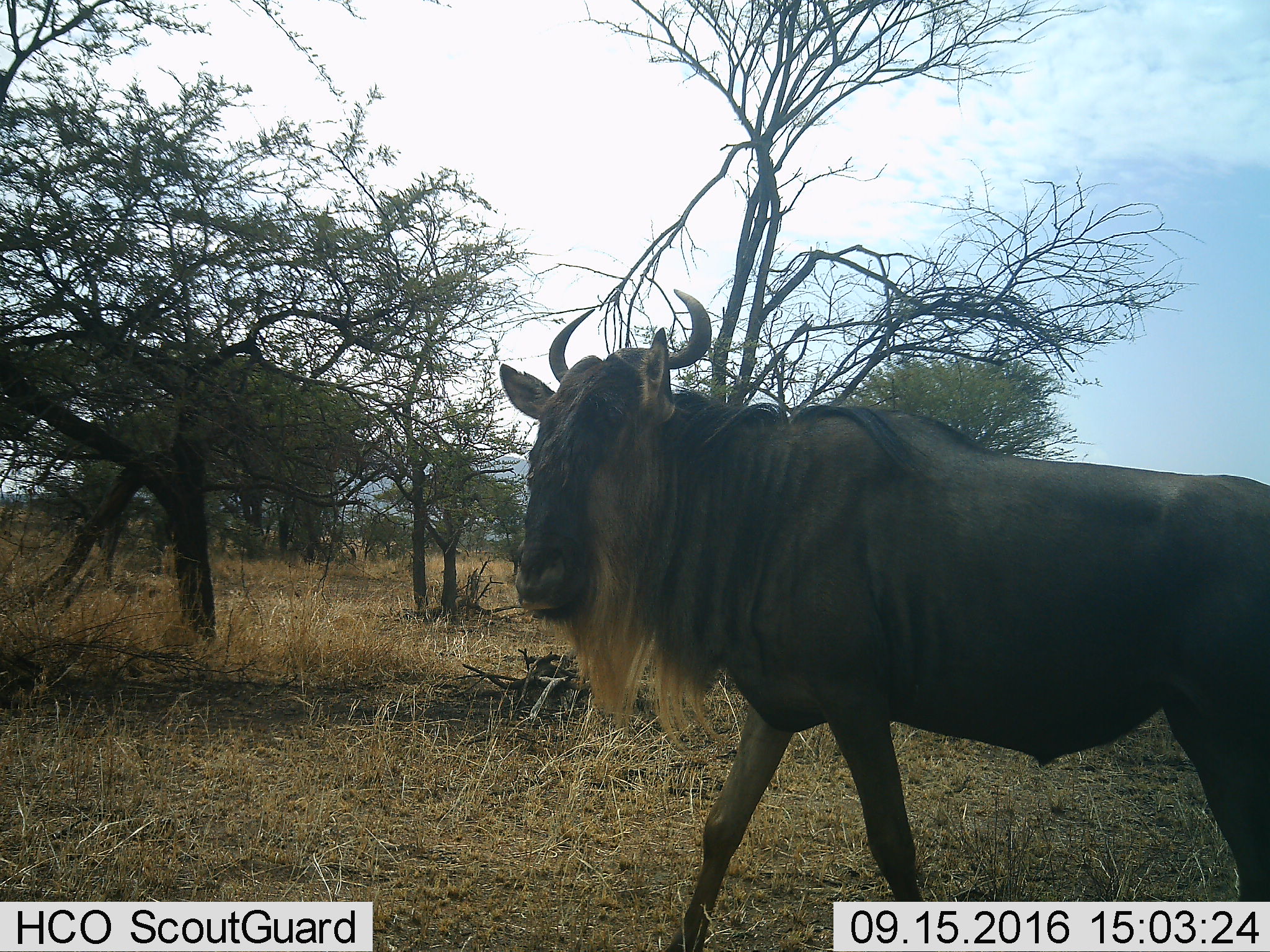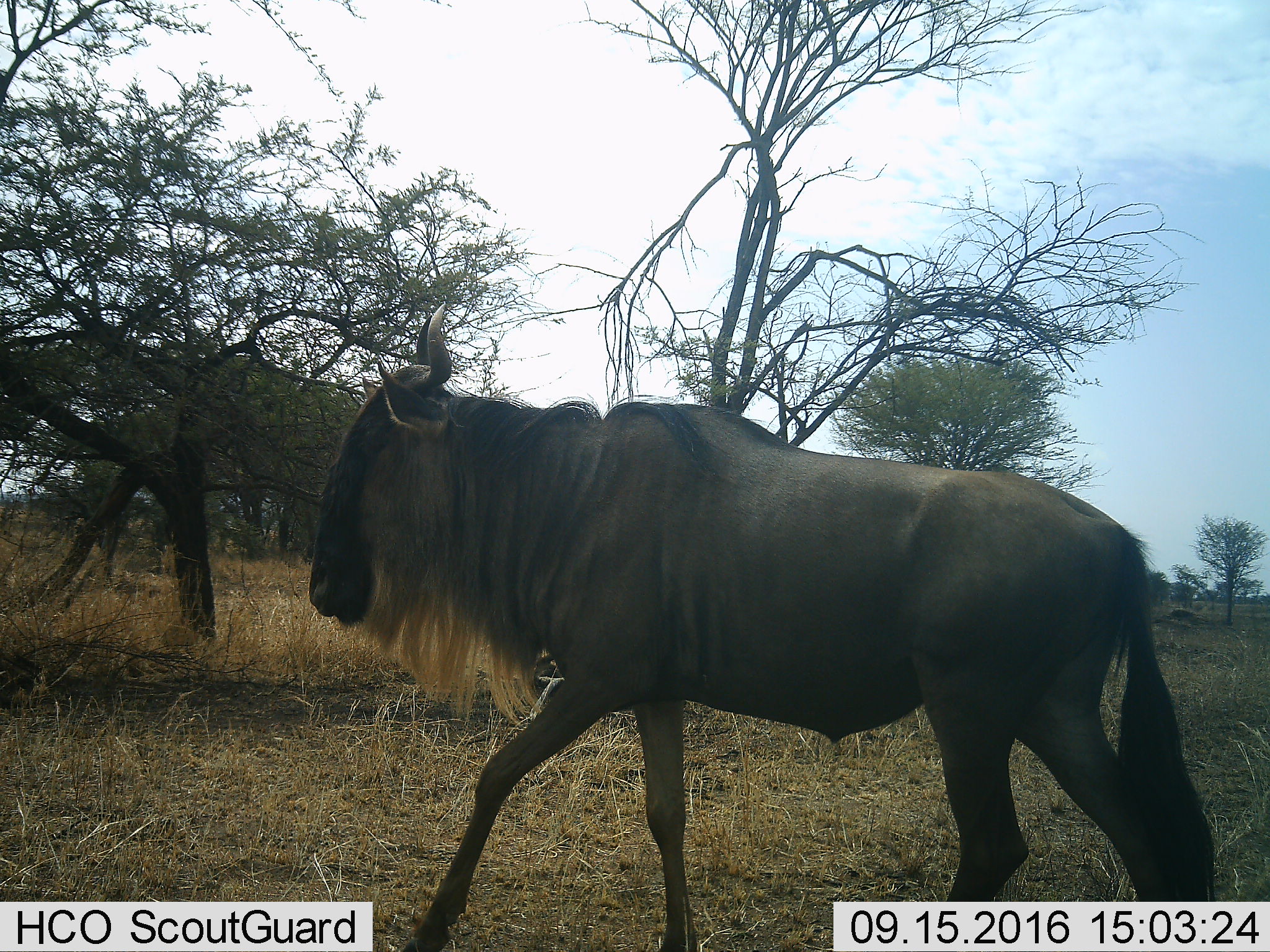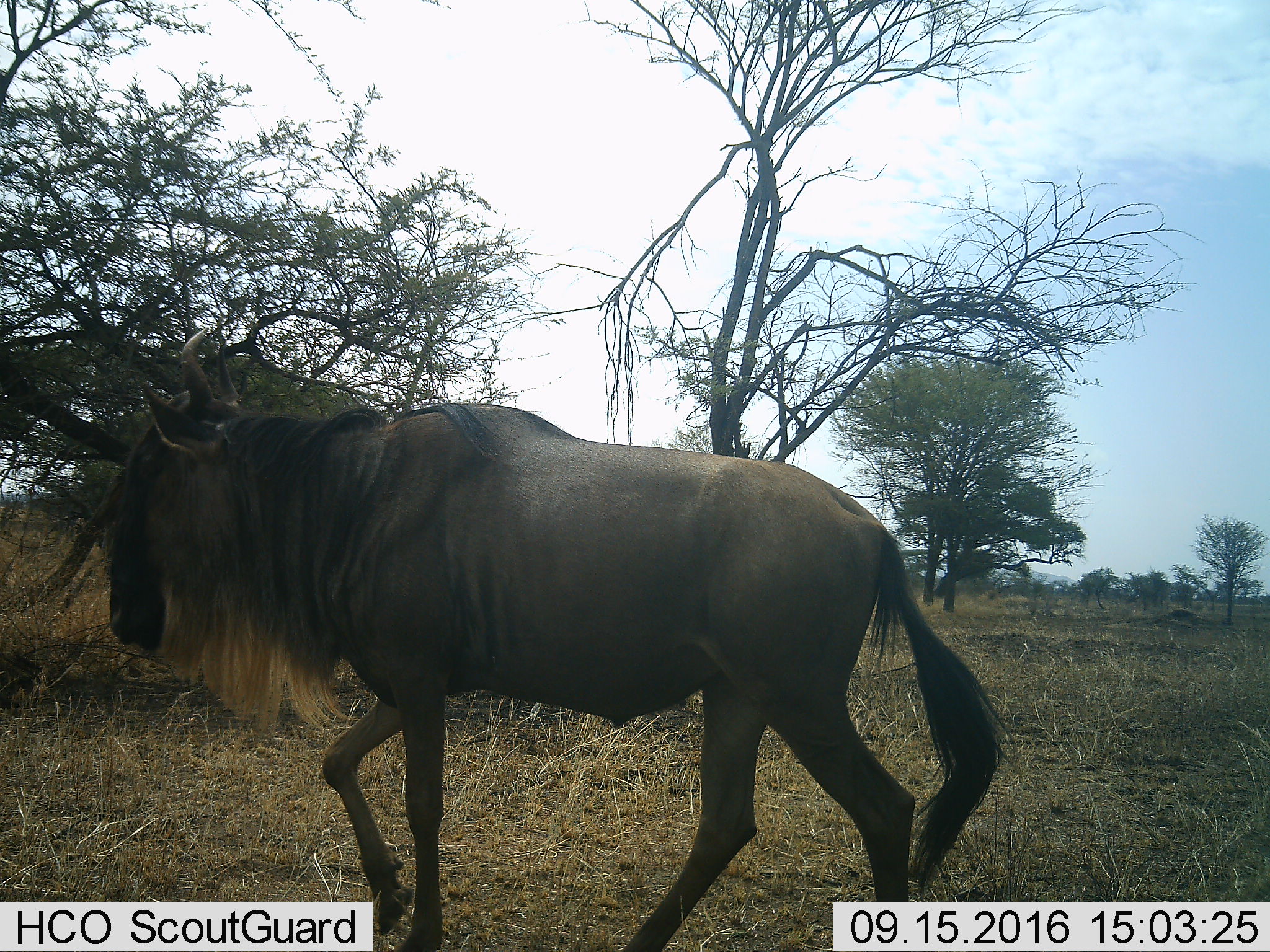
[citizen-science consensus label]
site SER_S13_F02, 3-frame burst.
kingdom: Animalia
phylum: Chordata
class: Mammalia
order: Artiodactyla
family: Bovidae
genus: Connochaetes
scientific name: Connochaetes taurinus taurinus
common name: blue wildebeest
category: wildebeestblue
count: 1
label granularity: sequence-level